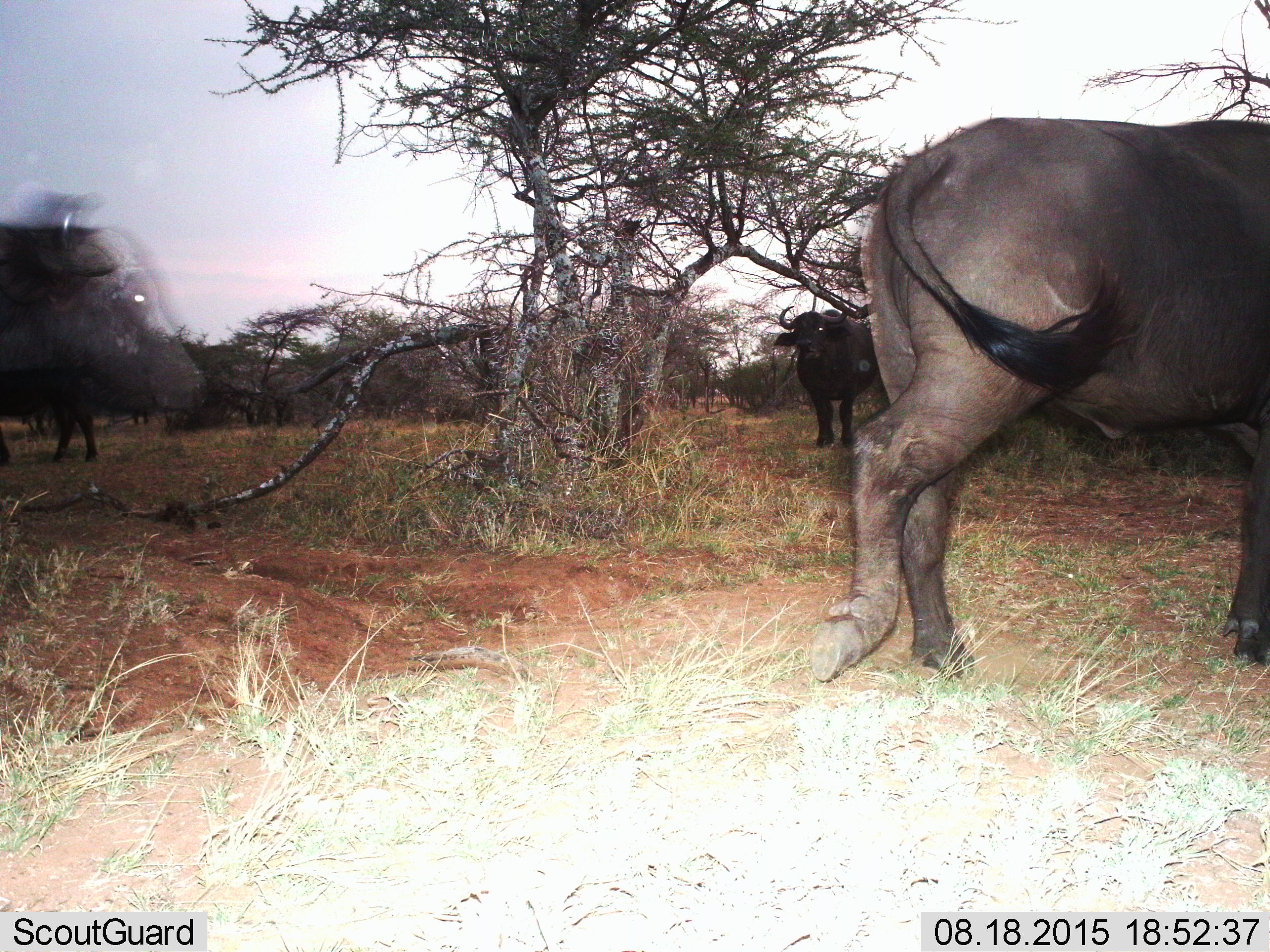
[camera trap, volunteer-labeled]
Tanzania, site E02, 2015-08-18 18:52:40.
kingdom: Animalia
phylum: Chordata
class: Mammalia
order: Artiodactyla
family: Bovidae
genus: Syncerus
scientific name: Syncerus caffer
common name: cape buffalo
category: buffalo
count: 4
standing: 56%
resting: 0%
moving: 100%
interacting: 0%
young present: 0%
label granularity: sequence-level